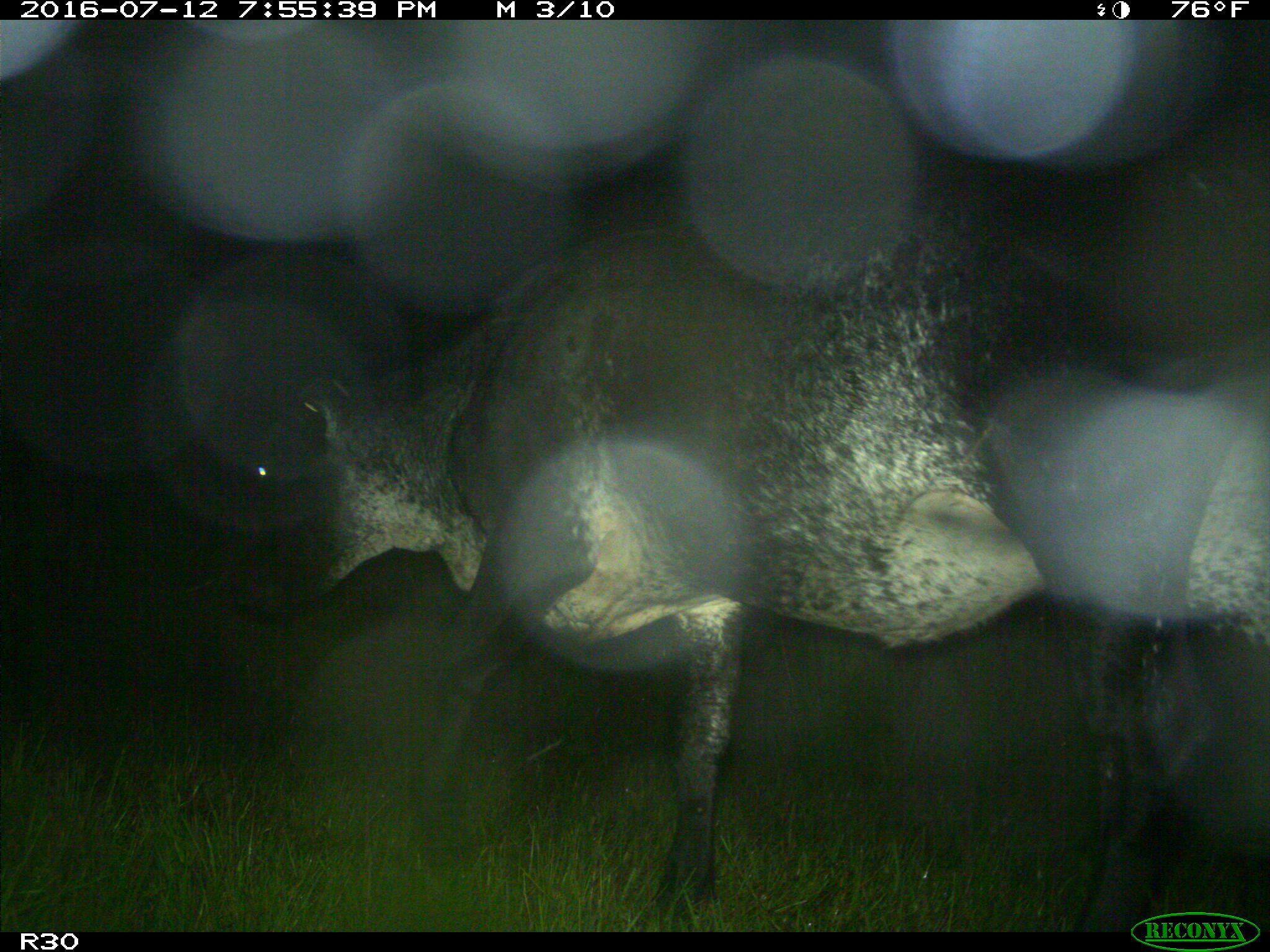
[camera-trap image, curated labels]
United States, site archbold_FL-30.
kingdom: Animalia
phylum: Chordata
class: Mammalia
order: Artiodactyla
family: Bovidae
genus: Bos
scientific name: Bos taurus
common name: domestic cow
Bos taurus (domestic cow).